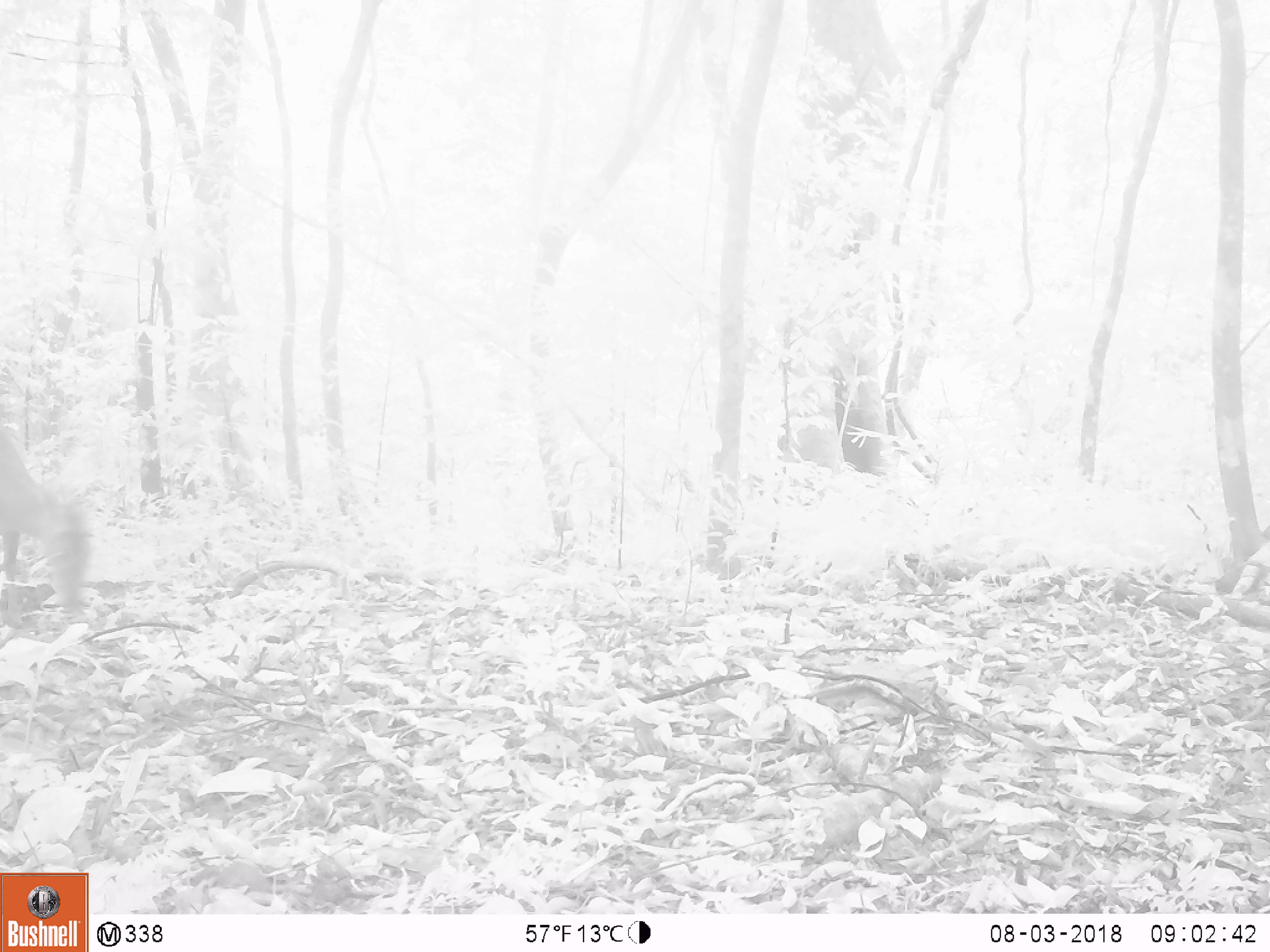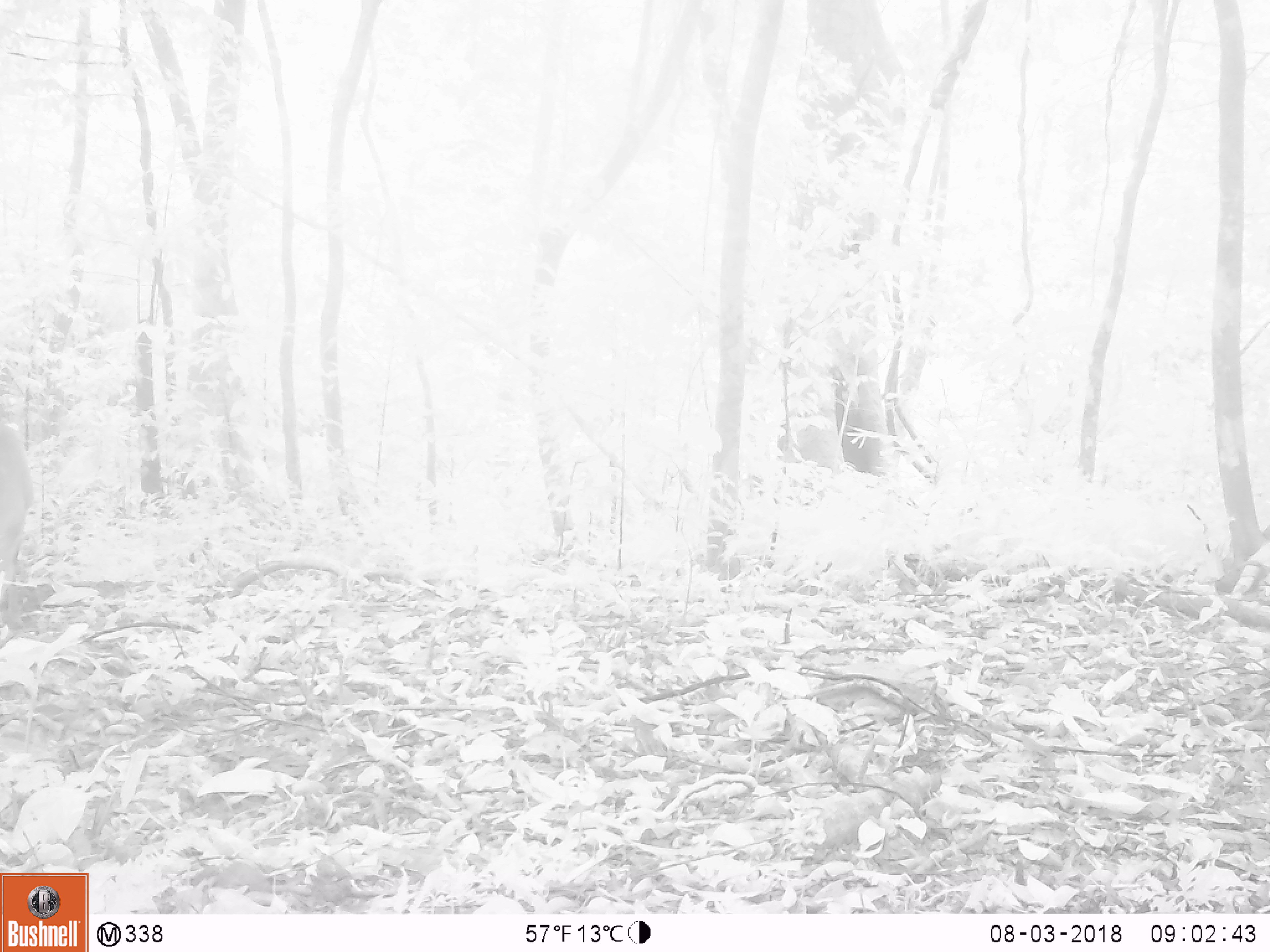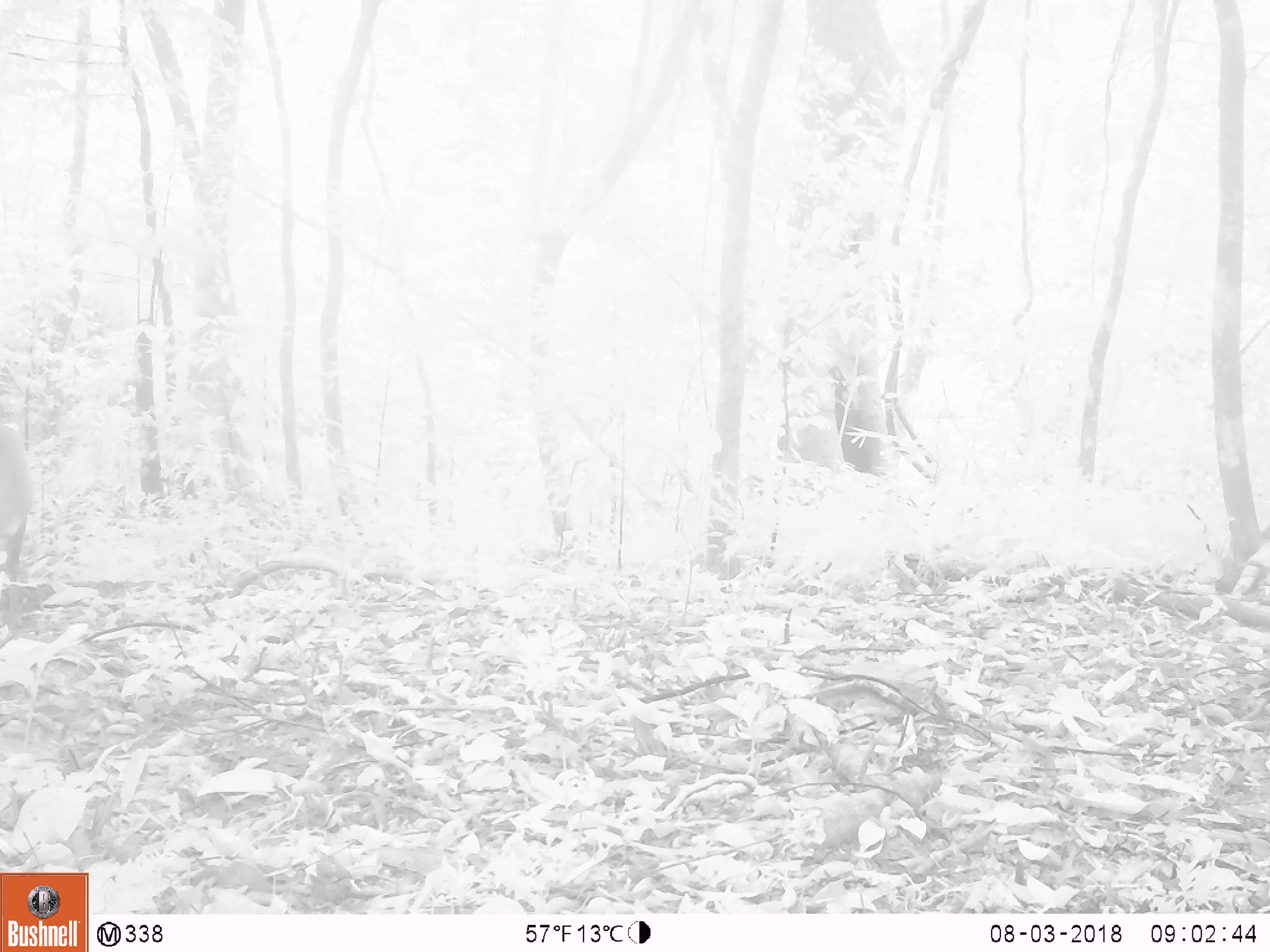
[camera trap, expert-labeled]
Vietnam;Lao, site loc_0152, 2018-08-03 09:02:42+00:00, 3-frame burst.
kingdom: Animalia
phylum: Chordata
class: Mammalia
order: Artiodactyla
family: Cervidae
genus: Muntiacus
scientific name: Muntiacus vuquangensis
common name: large-antlered muntjac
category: large antlered muntjac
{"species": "large antlered muntjac (large-antlered muntjac) (Muntiacus vuquangensis)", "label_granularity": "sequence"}